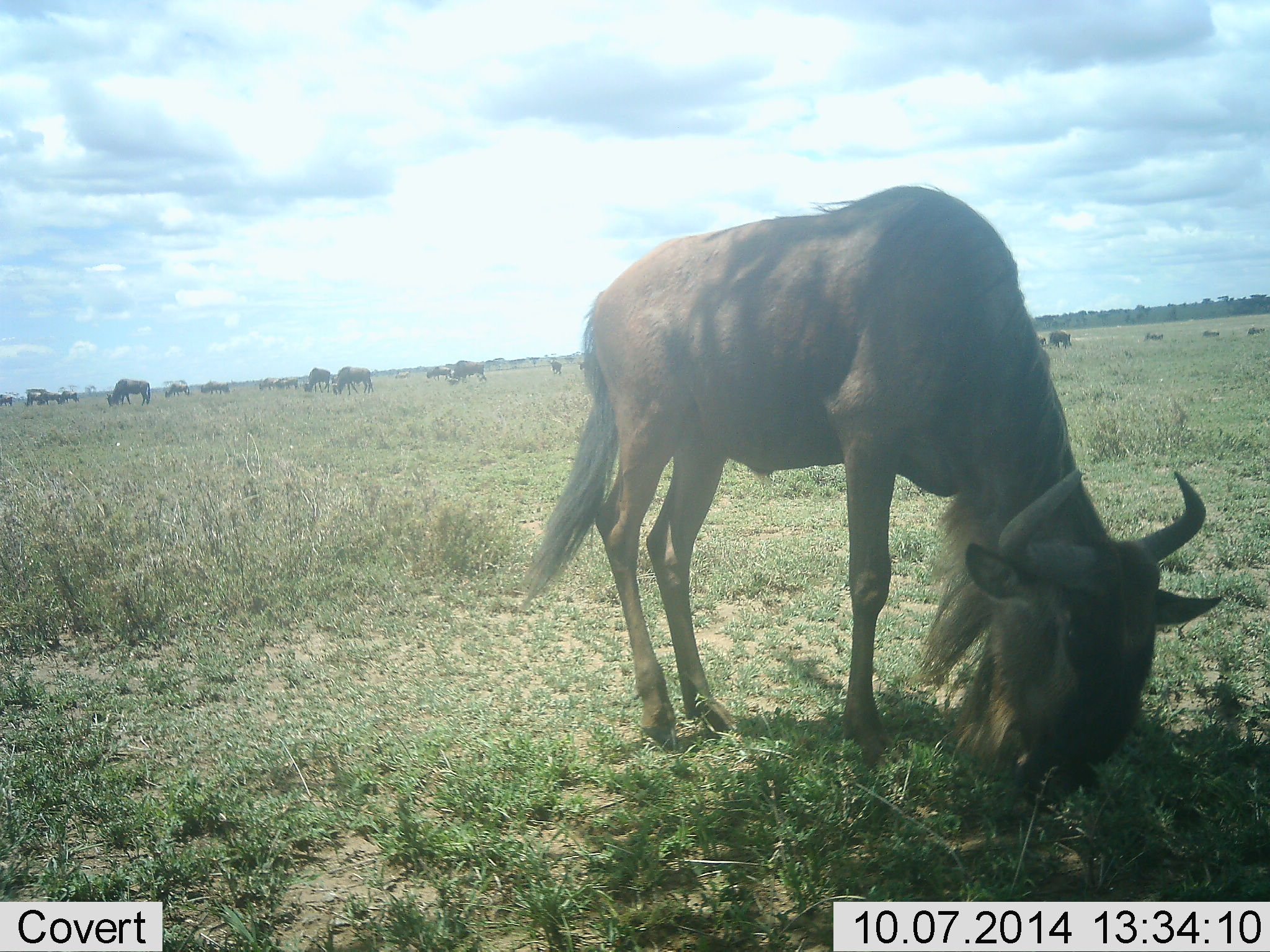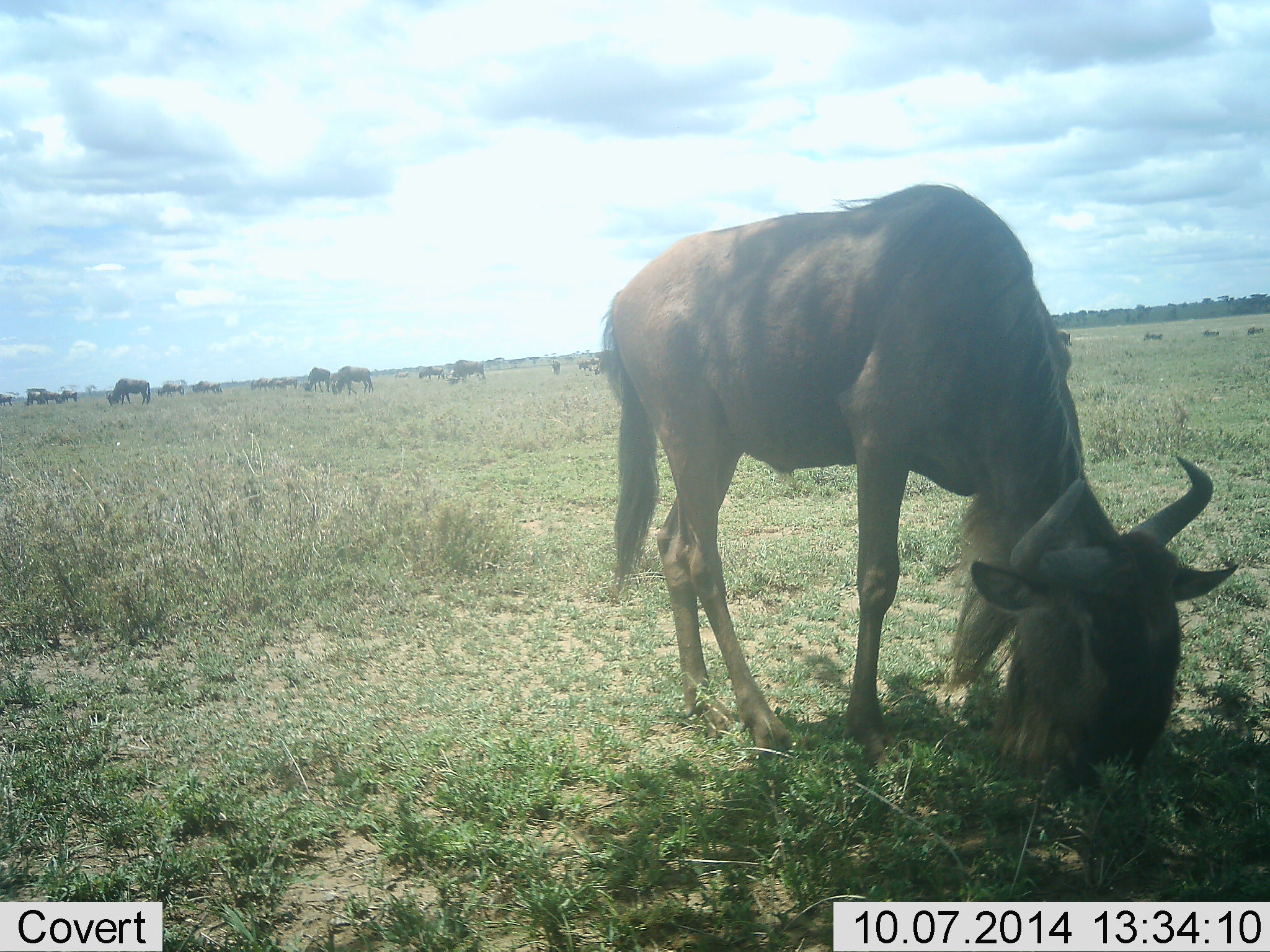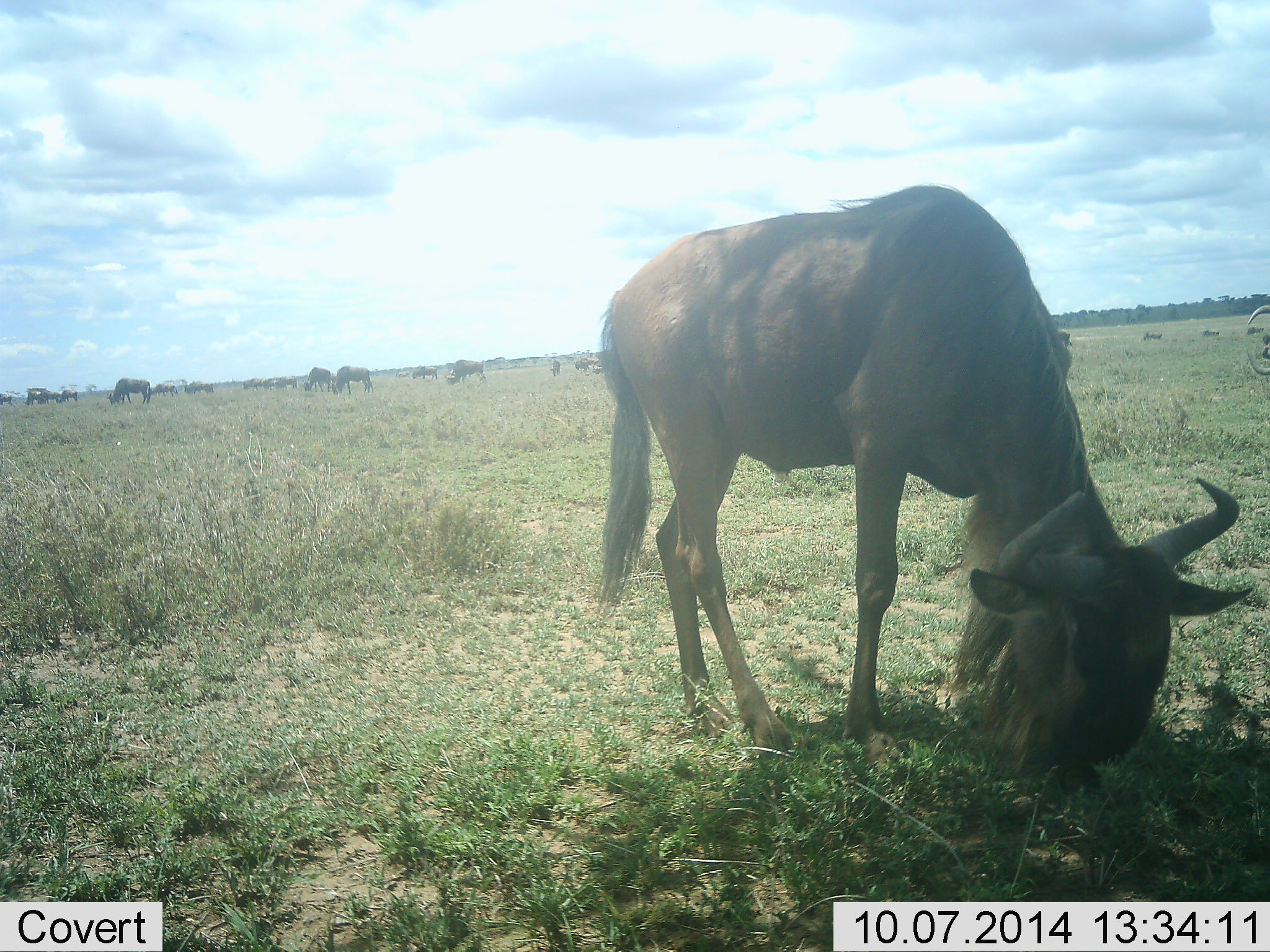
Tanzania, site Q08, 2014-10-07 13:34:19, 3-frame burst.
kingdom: Animalia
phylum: Chordata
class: Mammalia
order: Artiodactyla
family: Bovidae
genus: Connochaetes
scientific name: Connochaetes taurinus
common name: blue wildebeest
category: wildebeest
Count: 11-50.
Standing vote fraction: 30%.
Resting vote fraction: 0%.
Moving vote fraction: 30%.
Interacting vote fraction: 0%.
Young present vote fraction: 10%.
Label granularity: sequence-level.